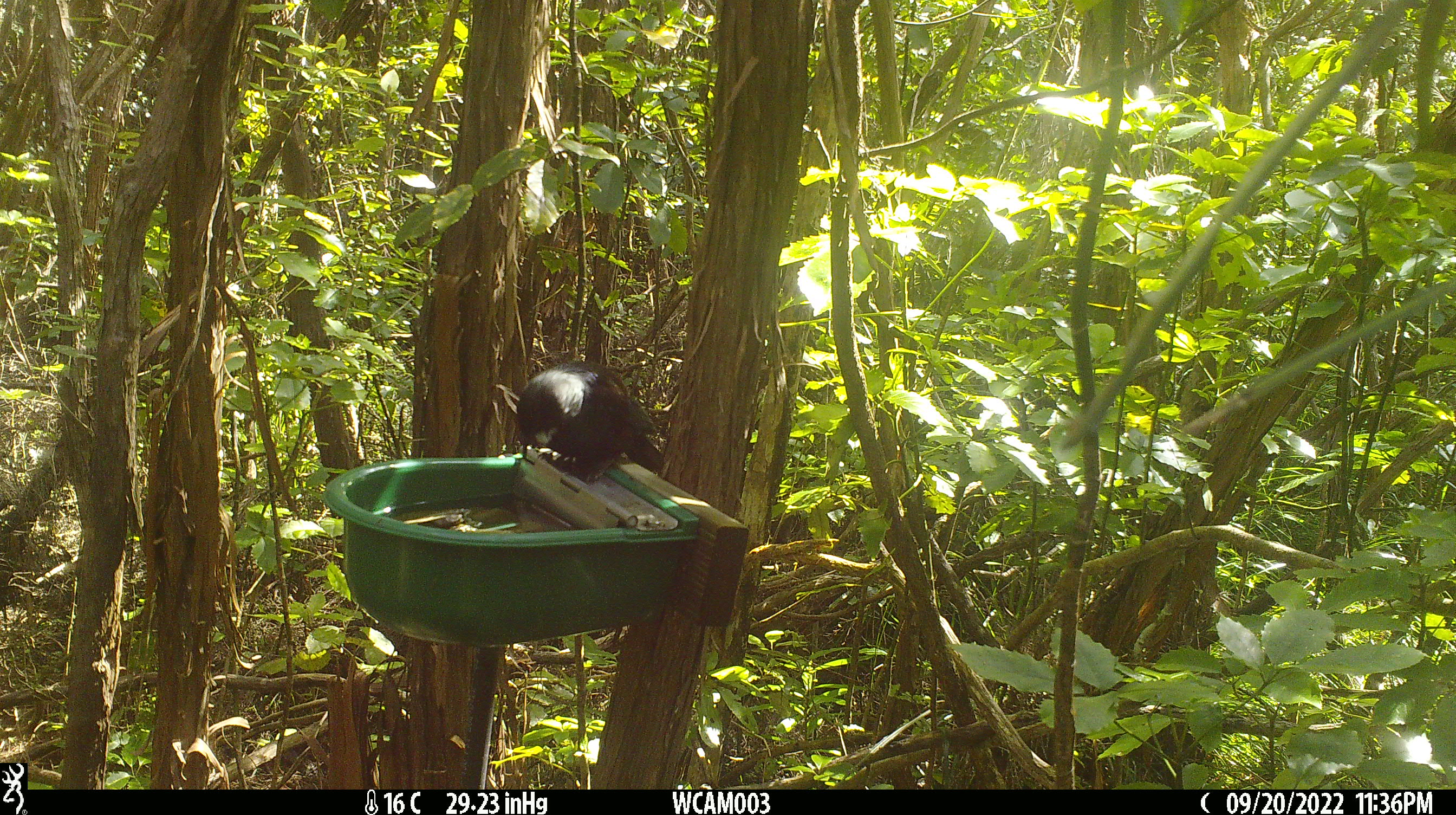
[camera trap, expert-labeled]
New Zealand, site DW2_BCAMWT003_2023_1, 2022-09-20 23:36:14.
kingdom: Animalia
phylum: Chordata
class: Aves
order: Passeriformes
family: Meliphagidae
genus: Prosthemadera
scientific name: Prosthemadera novaeseelandiae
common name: tui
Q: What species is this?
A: Tui (Prosthemadera novaeseelandiae).